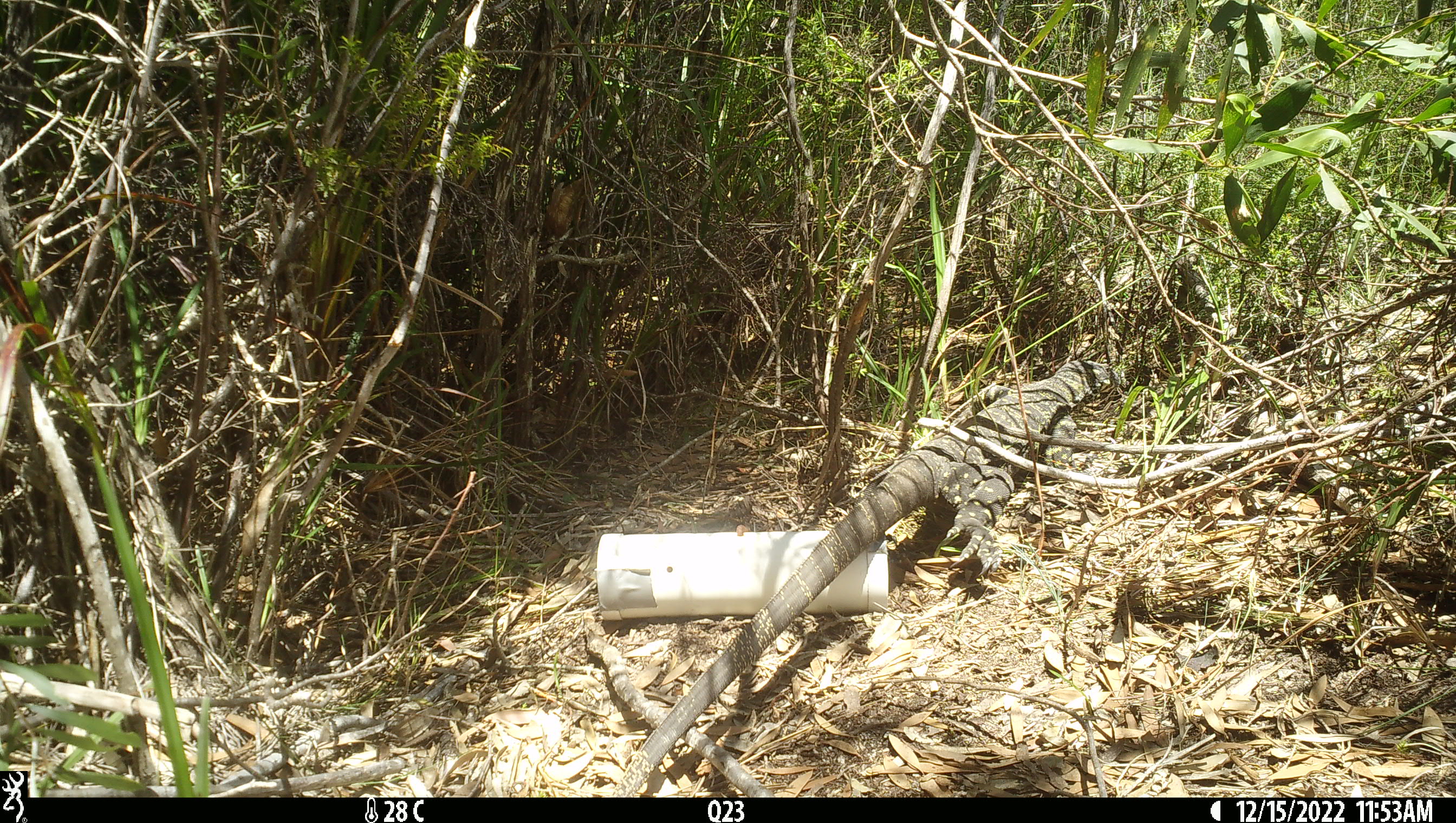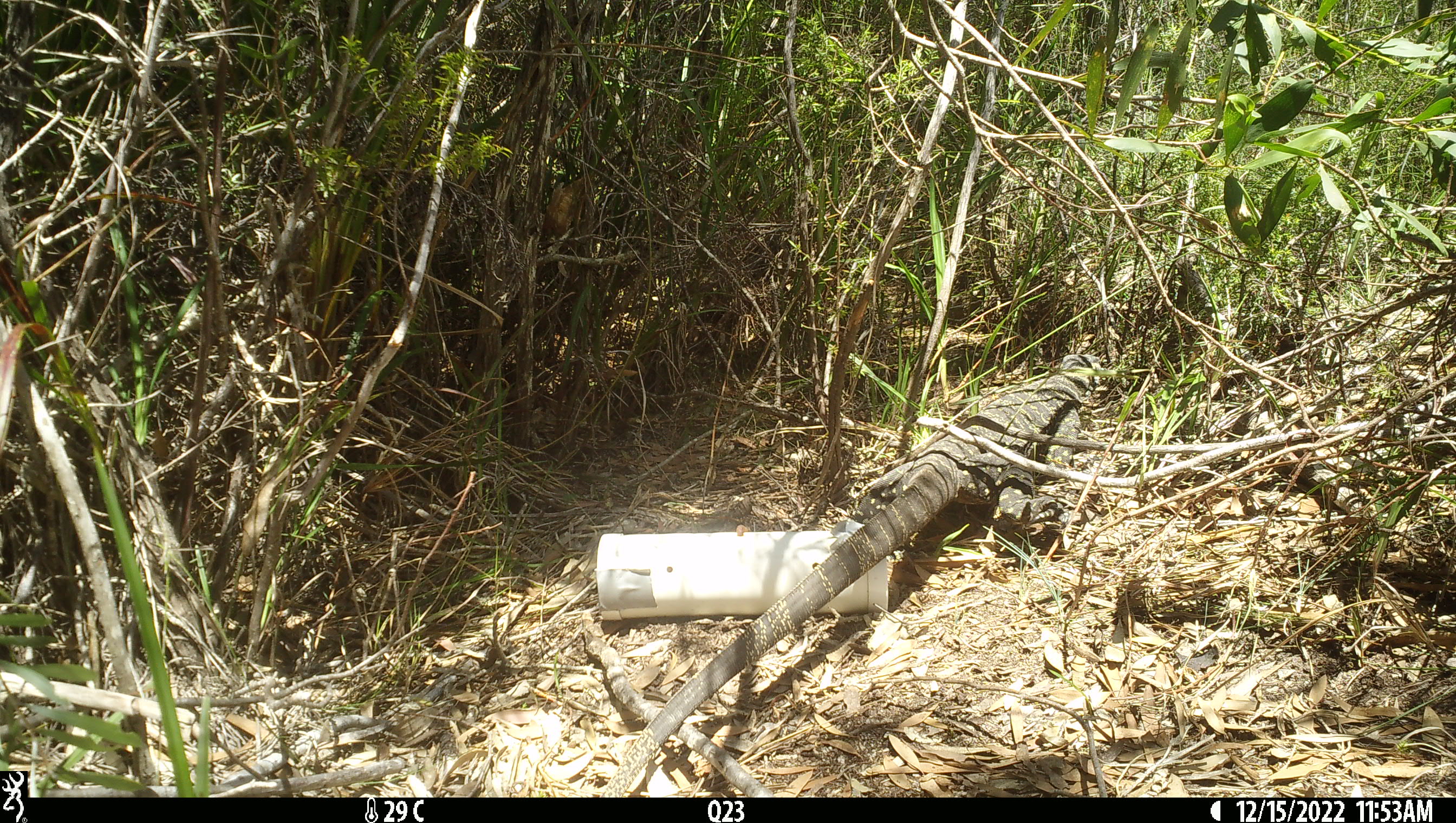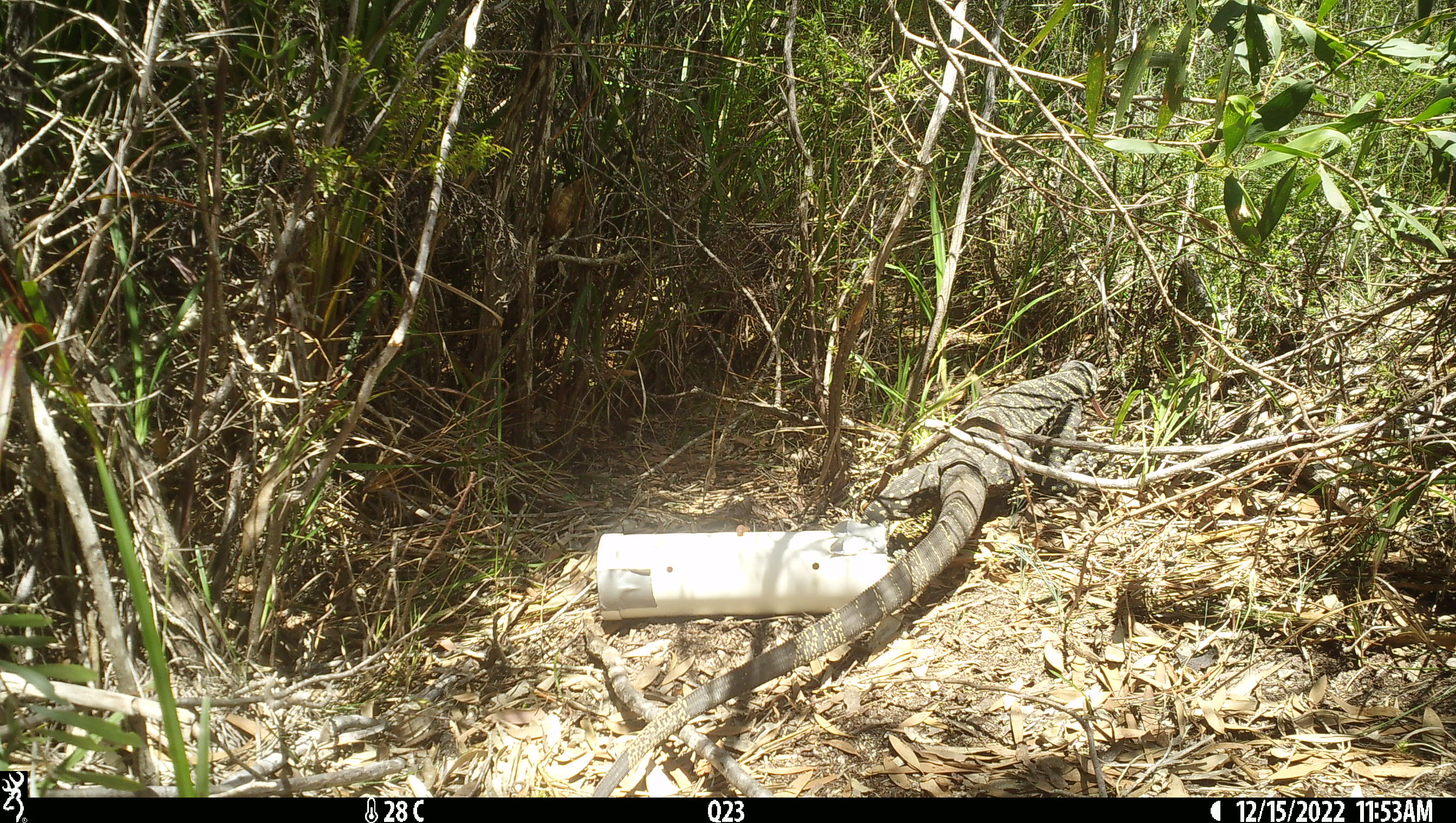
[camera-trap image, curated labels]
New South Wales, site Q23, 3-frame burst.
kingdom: Animalia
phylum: Chordata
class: Reptilia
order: Squamata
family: Varanidae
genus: Varanus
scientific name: Varanus varius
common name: lace monitor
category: goanna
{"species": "goanna (lace monitor) (Varanus varius)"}